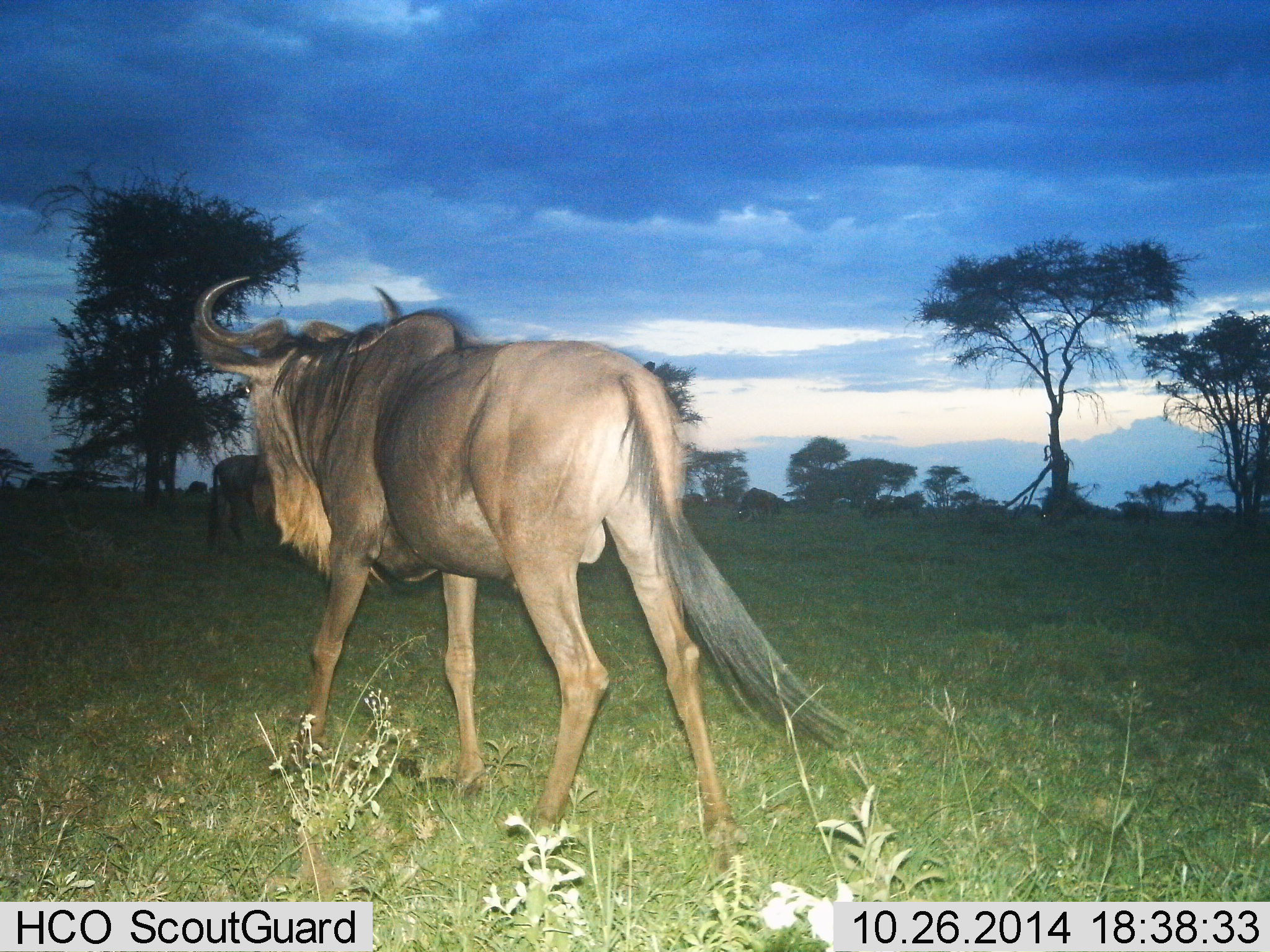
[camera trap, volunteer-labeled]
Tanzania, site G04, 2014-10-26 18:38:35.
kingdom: Animalia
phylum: Chordata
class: Mammalia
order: Artiodactyla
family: Bovidae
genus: Connochaetes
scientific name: Connochaetes taurinus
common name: blue wildebeest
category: wildebeest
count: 2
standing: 10%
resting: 0%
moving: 100%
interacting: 0%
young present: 0%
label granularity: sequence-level